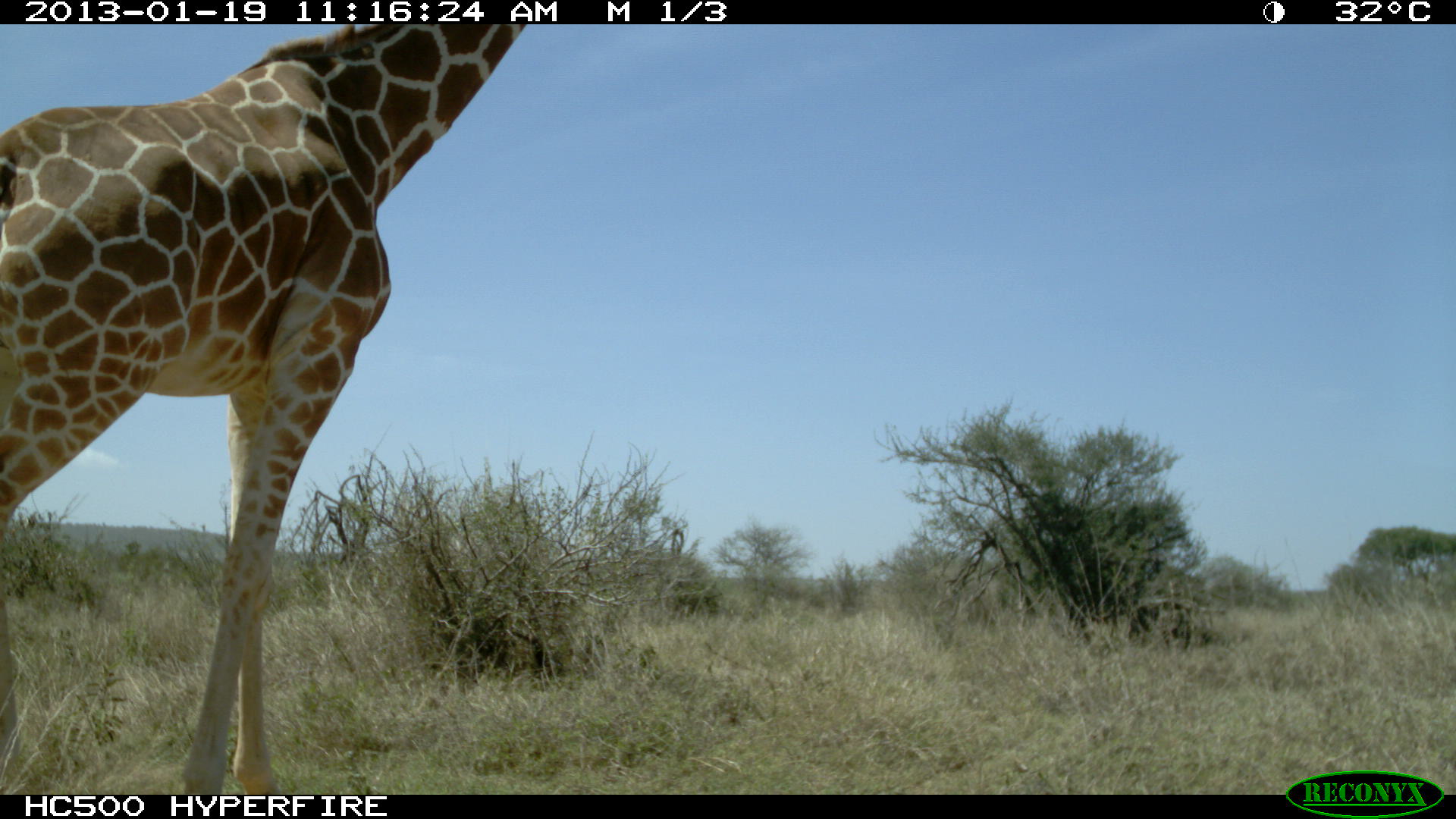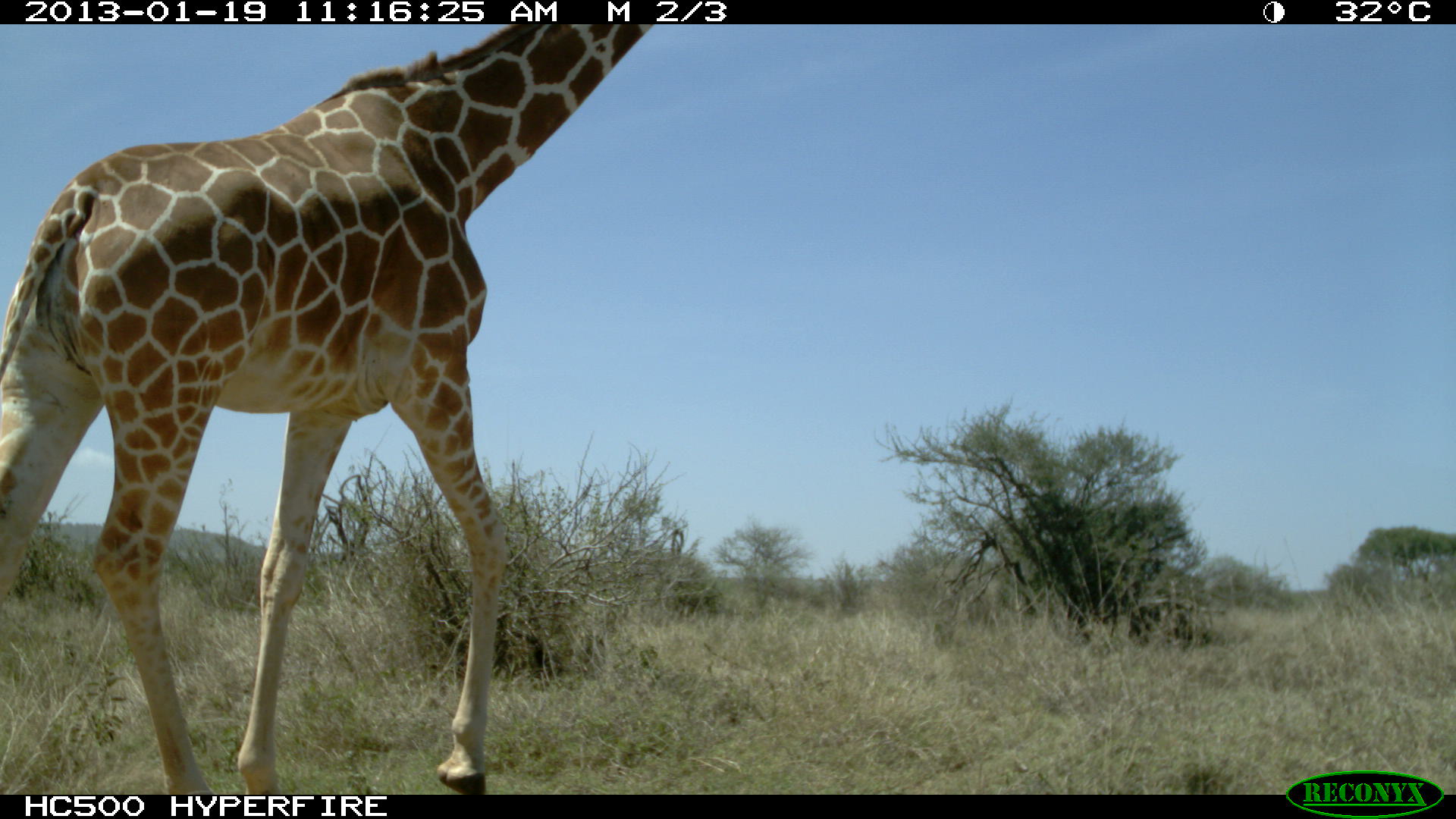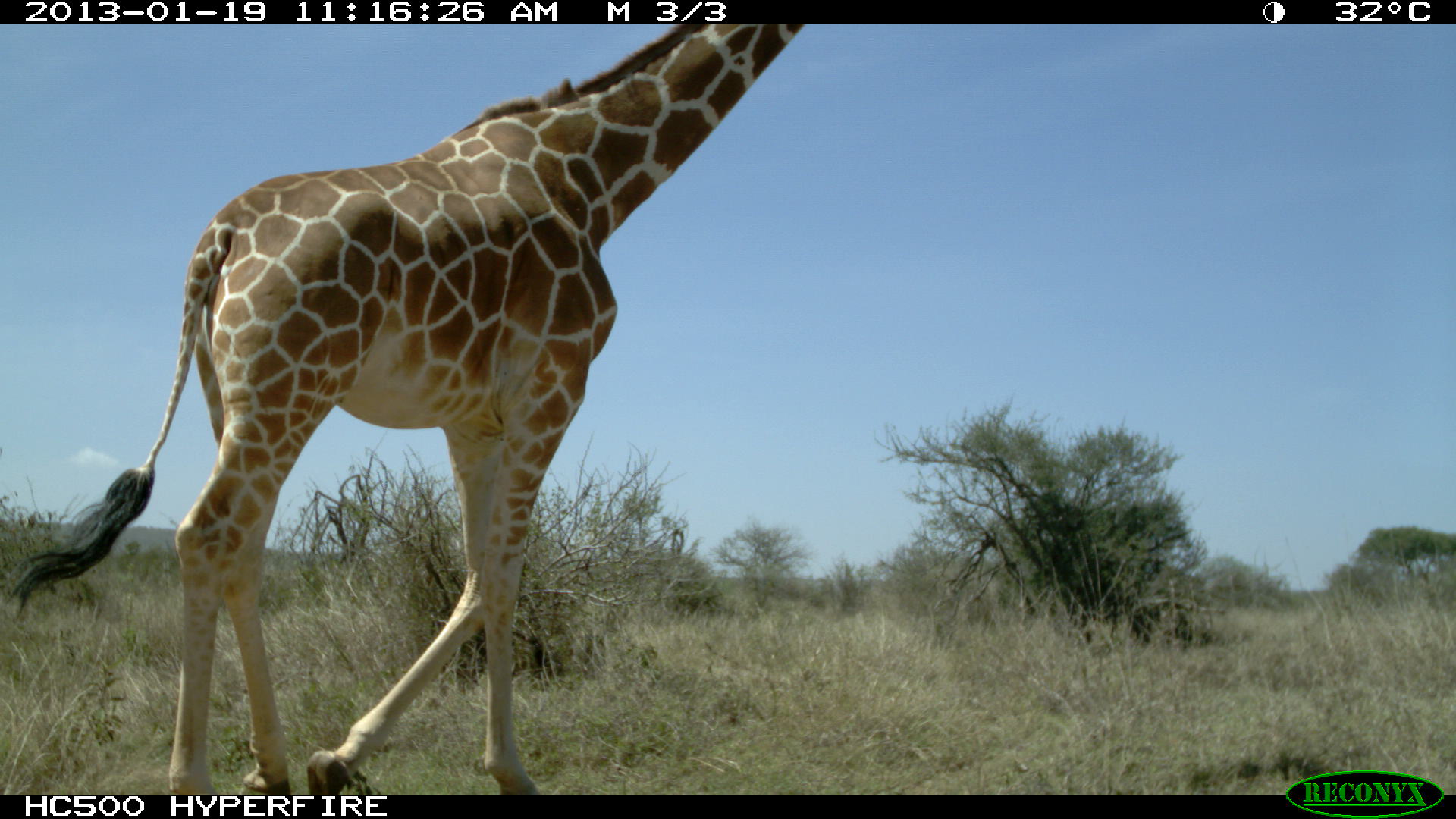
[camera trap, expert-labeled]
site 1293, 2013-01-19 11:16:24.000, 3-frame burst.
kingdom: Animalia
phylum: Chordata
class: Mammalia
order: Artiodactyla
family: Giraffidae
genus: Giraffa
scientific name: Giraffa camelopardalis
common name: giraffe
Giraffa camelopardalis (giraffe), count 1.